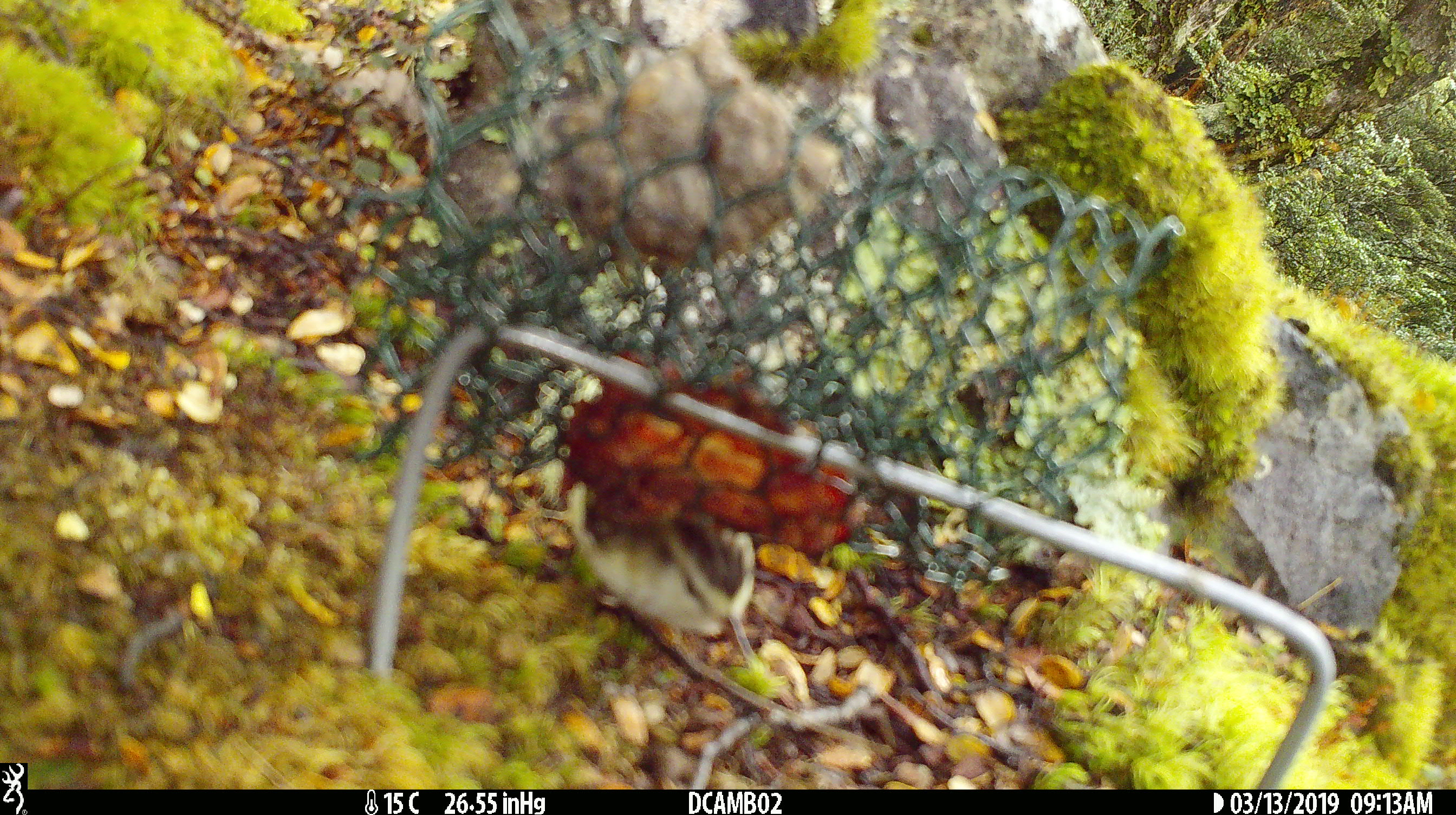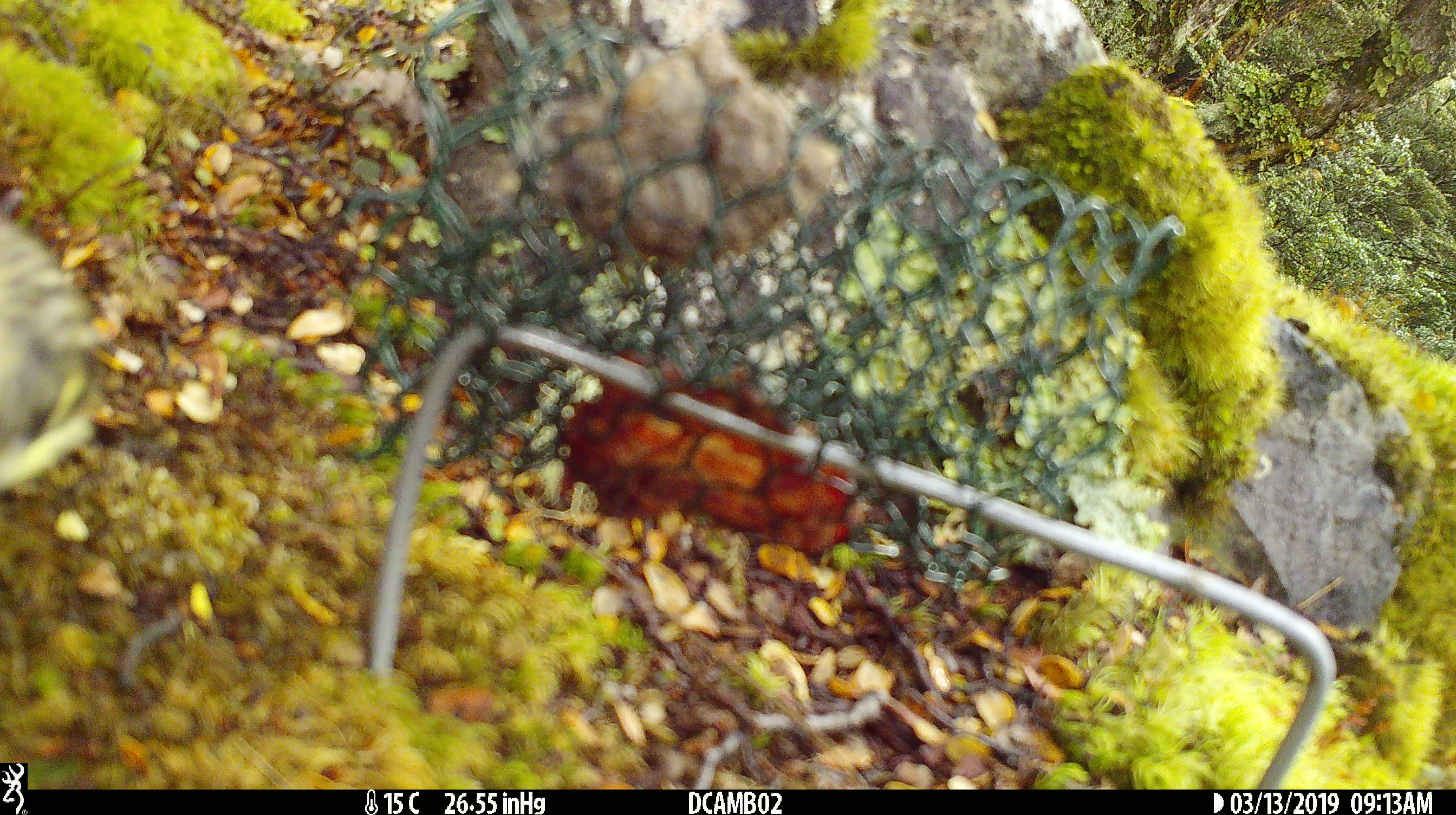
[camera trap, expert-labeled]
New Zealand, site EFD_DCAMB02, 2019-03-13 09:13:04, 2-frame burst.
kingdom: Animalia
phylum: Chordata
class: Aves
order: Passeriformes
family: Acanthisittidae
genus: Acanthisitta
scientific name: Acanthisitta chloris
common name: rifleman